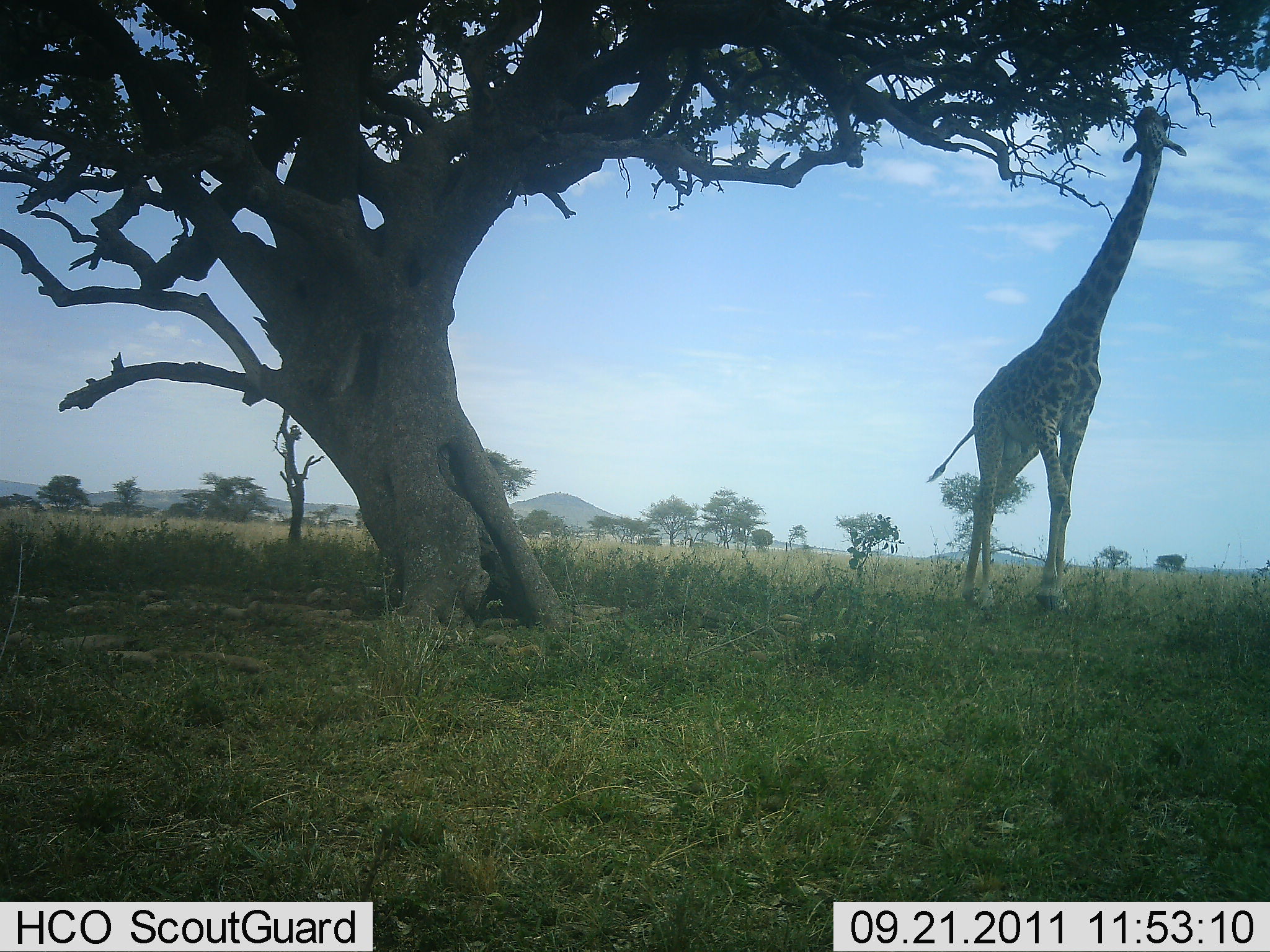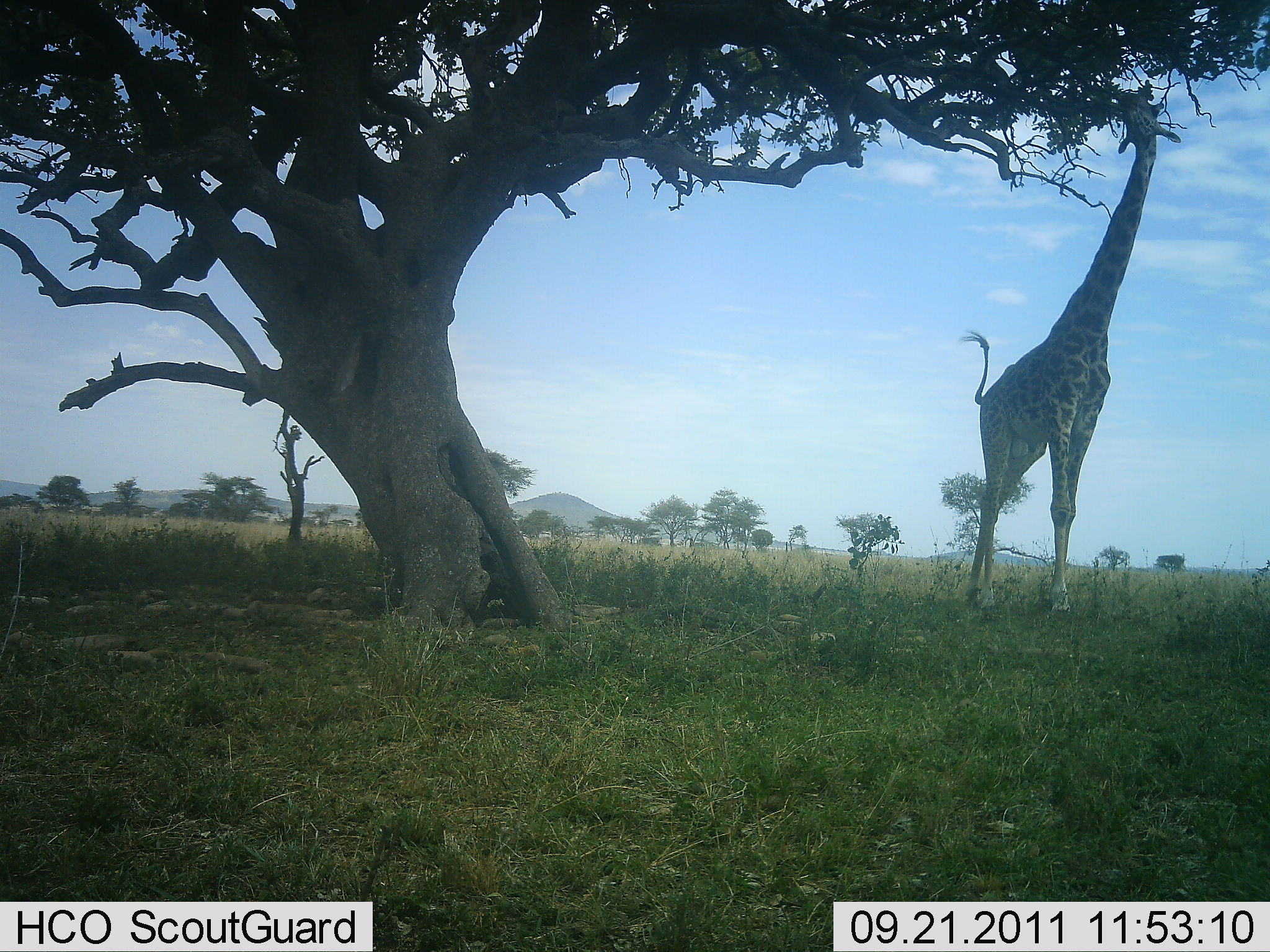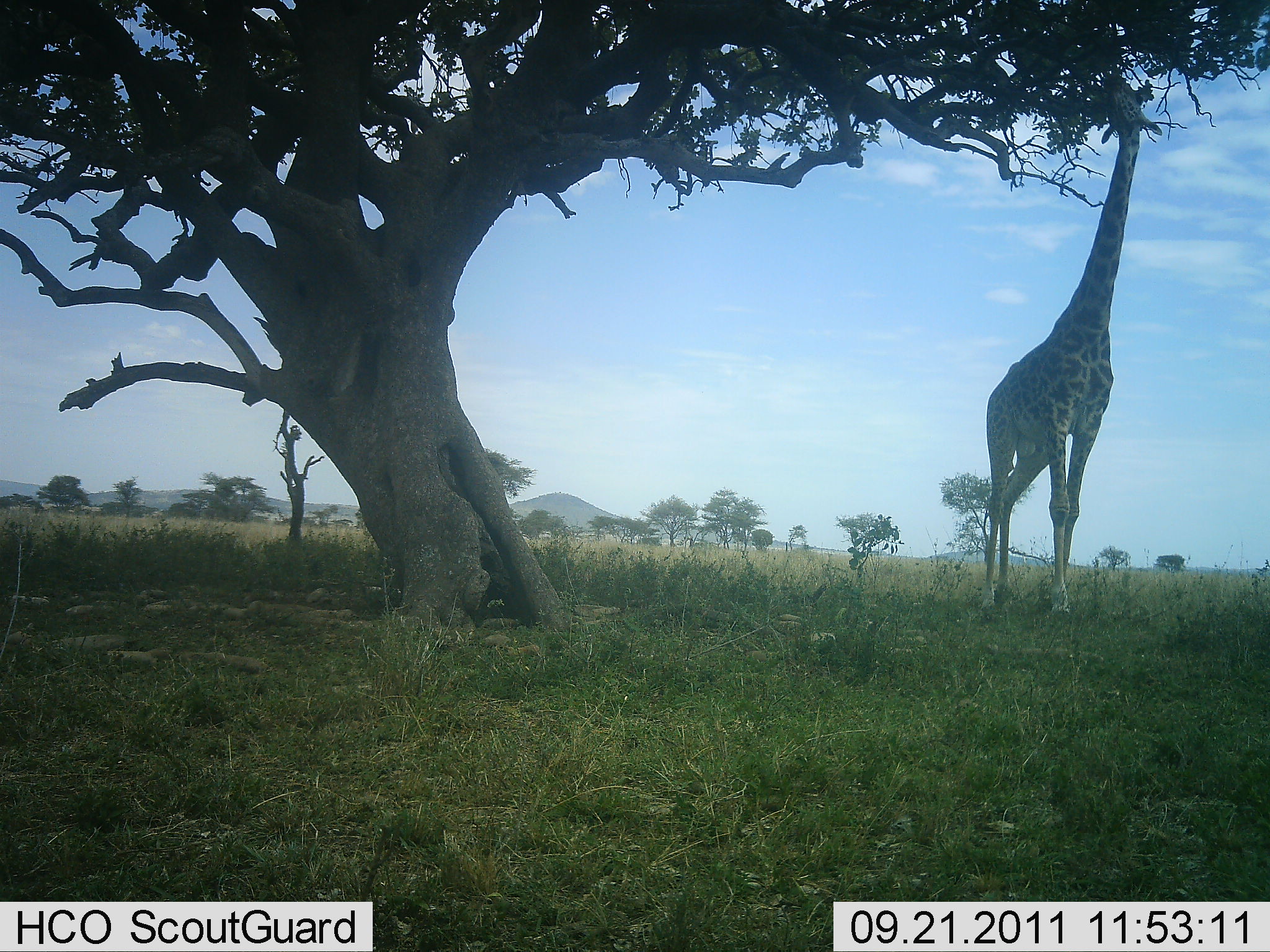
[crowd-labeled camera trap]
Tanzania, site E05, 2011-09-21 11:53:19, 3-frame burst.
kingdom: Animalia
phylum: Chordata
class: Mammalia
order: Artiodactyla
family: Giraffidae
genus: Giraffa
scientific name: Giraffa camelopardalis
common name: giraffe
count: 1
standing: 17%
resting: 0%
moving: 8%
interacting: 0%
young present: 0%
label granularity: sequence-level